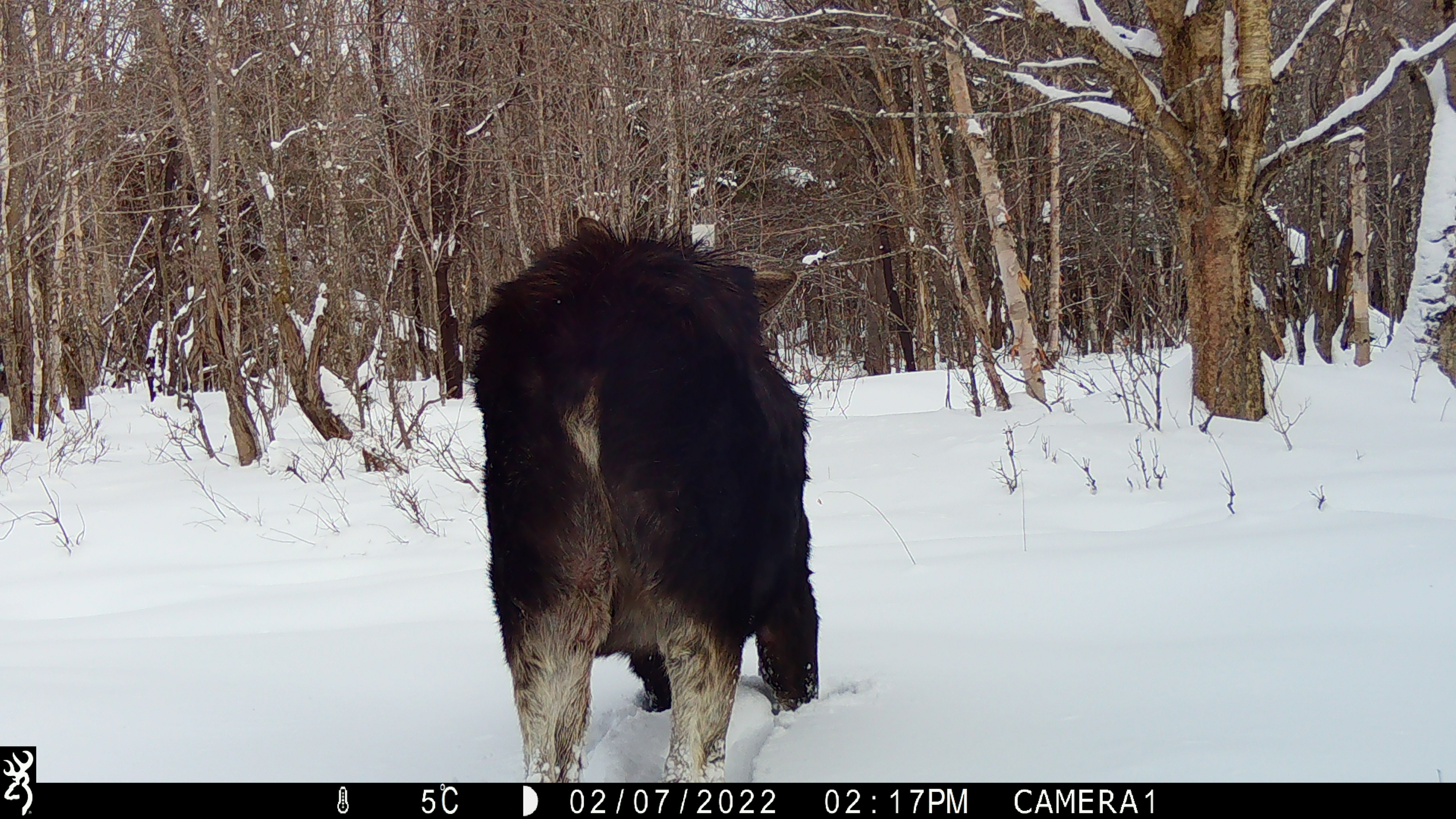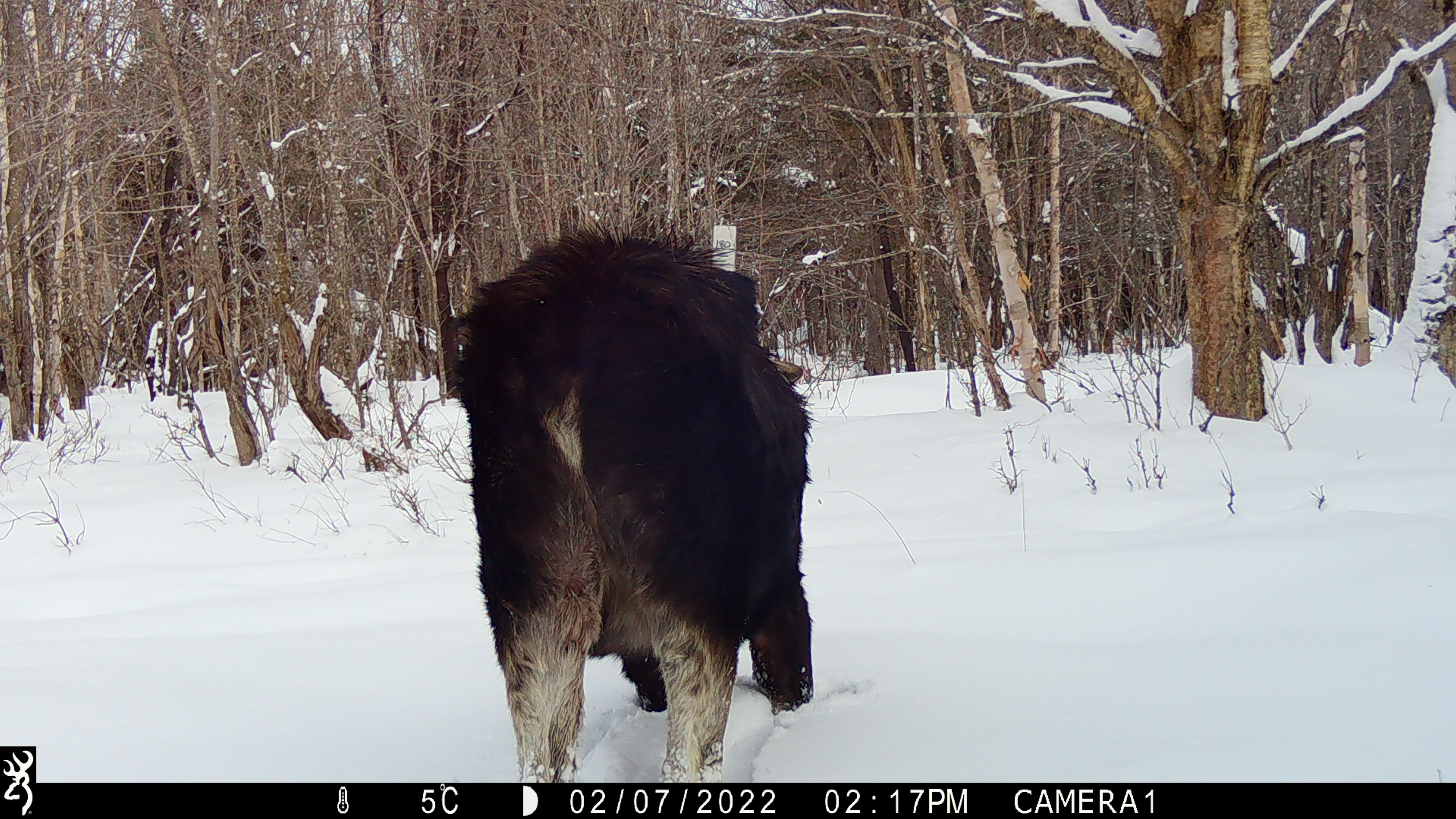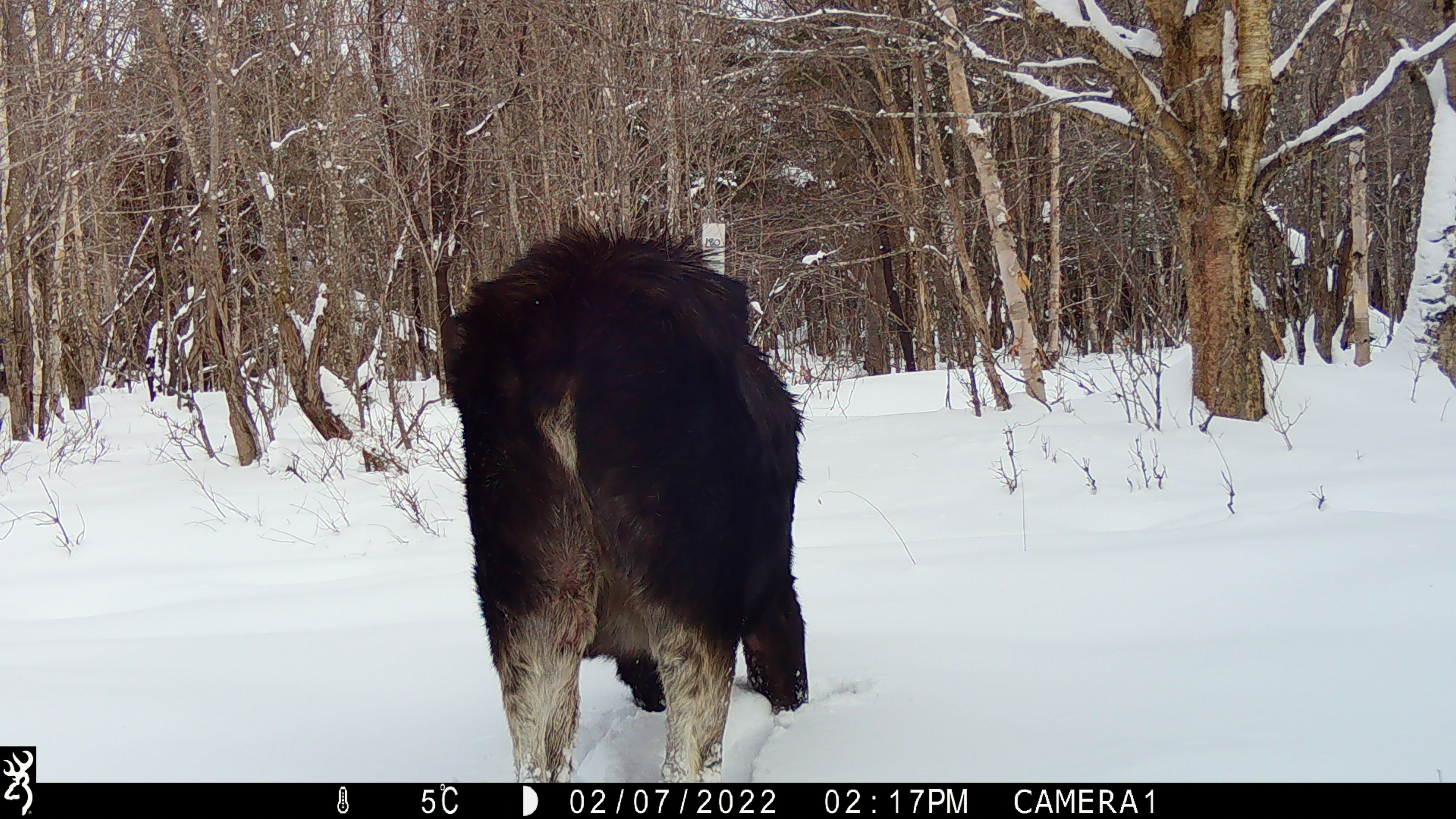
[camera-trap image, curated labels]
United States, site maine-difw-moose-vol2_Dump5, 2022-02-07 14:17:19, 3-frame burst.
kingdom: Animalia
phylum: Chordata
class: Mammalia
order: Artiodactyla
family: Cervidae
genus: Alces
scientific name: Alces alces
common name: moose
Moose (Alces alces).